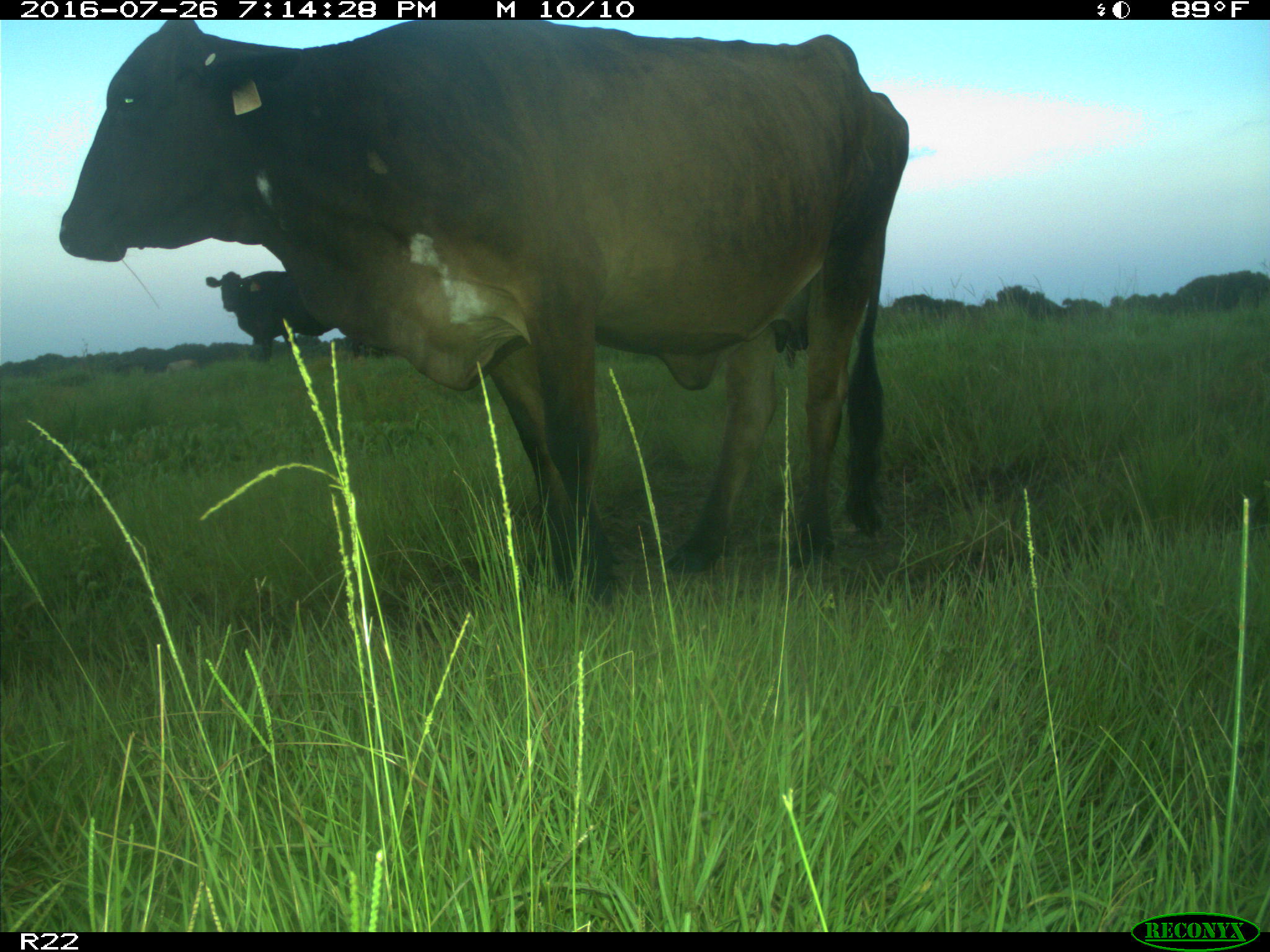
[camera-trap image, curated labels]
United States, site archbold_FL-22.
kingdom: Animalia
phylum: Chordata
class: Mammalia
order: Artiodactyla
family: Bovidae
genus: Bos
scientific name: Bos taurus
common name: domestic cow